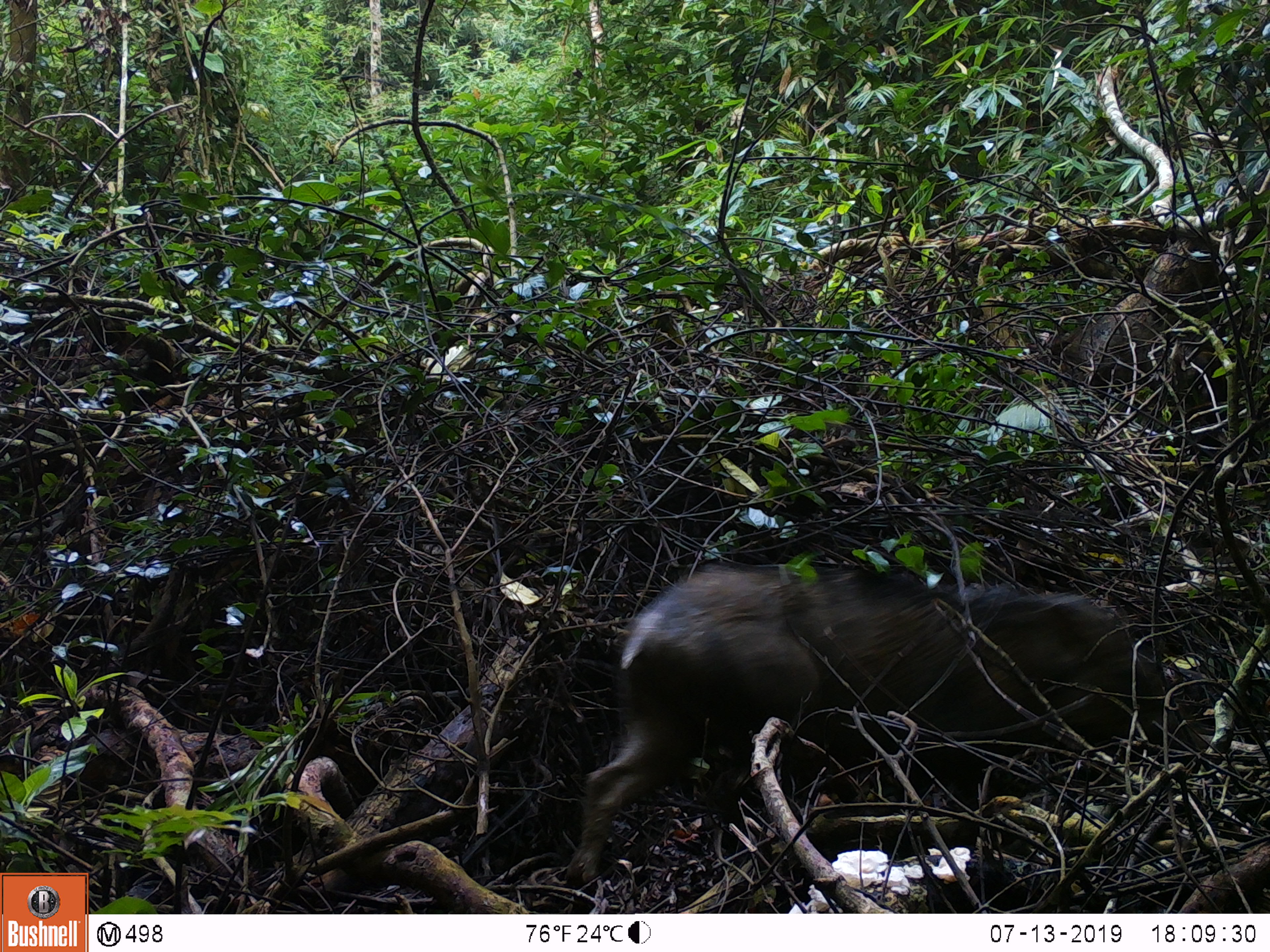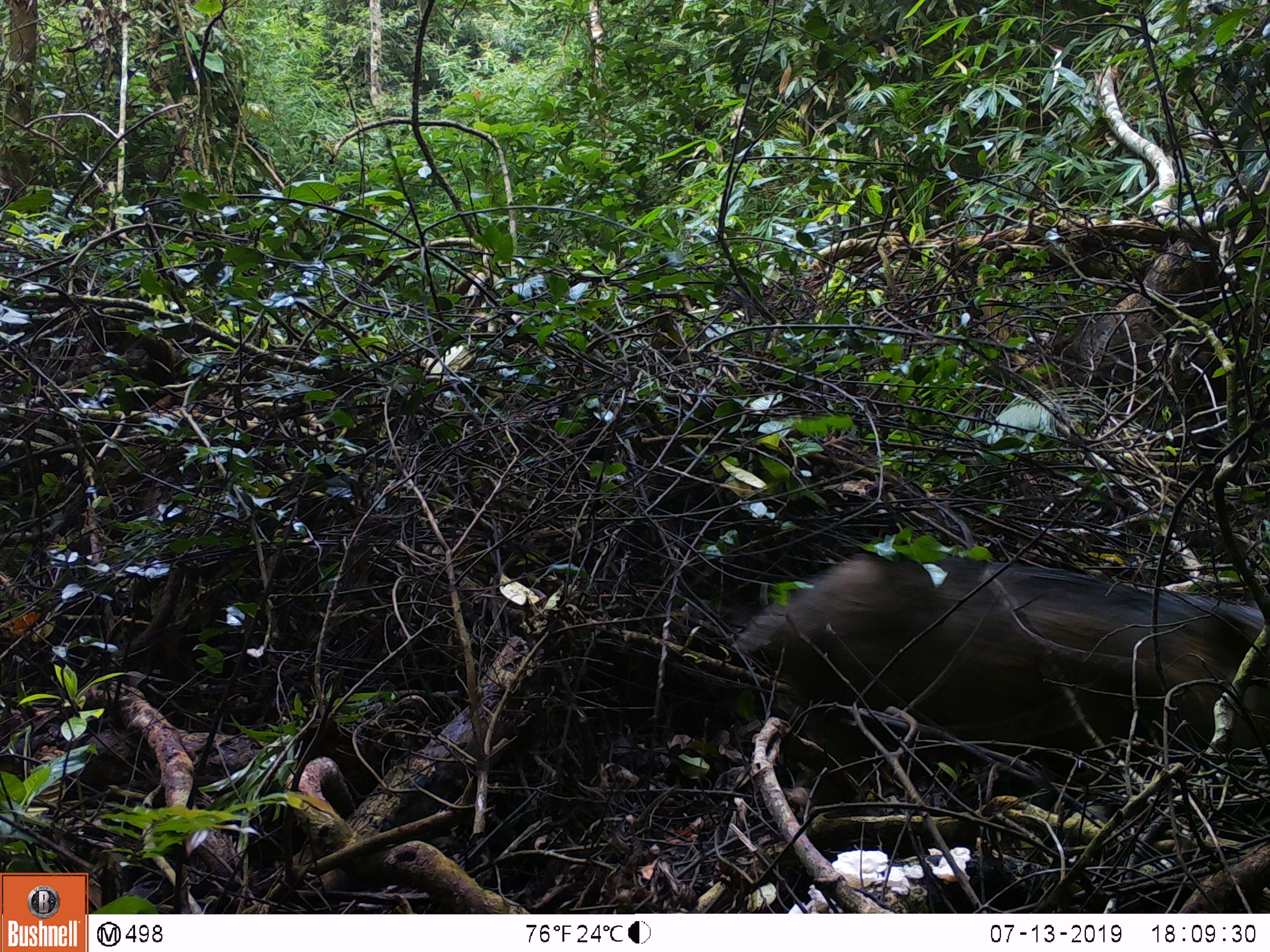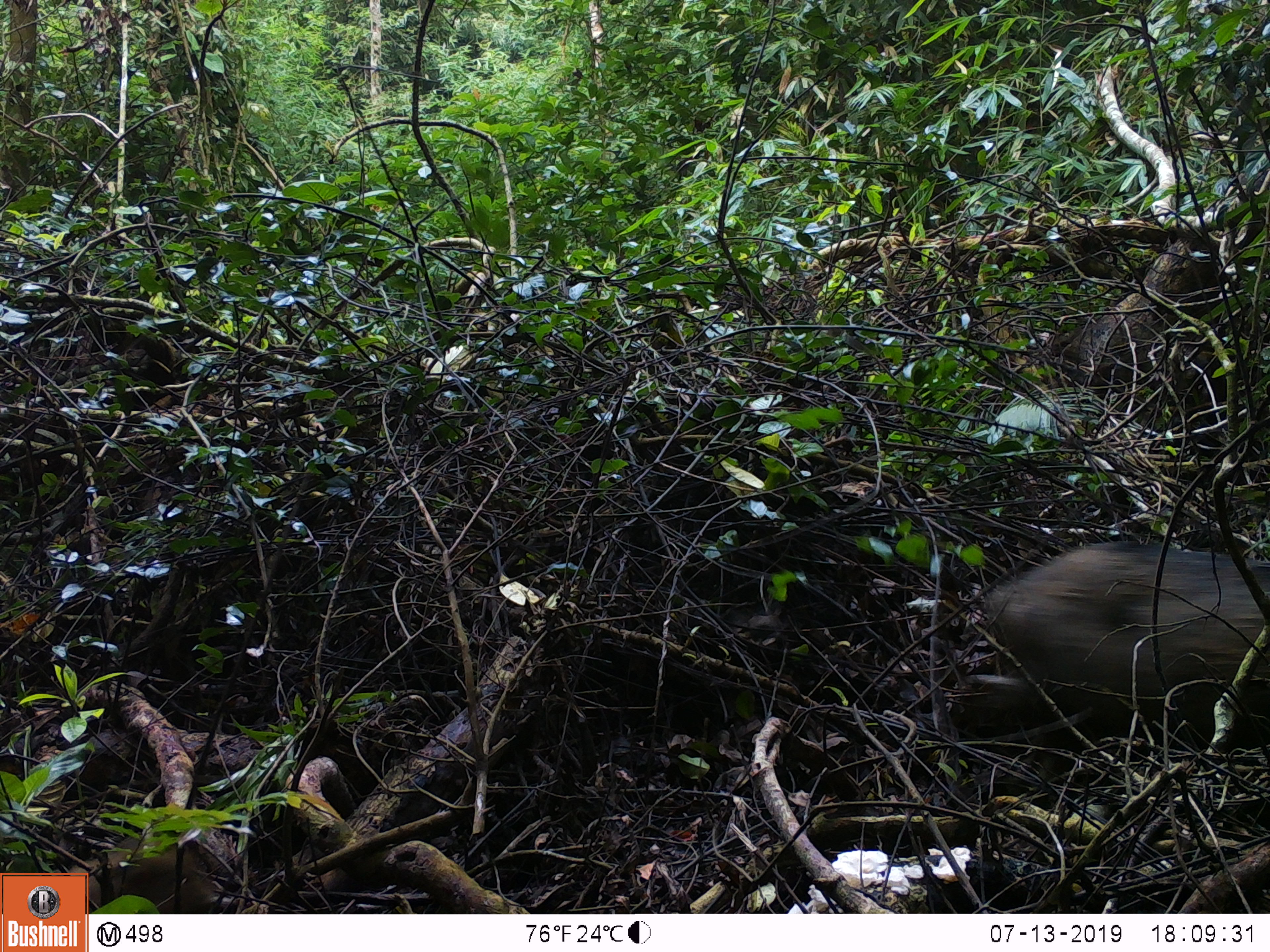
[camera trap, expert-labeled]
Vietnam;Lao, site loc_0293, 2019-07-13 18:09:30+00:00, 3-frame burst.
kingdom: Animalia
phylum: Chordata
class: Mammalia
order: Artiodactyla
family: Suidae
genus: Sus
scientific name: Sus scrofa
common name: eurasian wild pig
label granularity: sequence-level